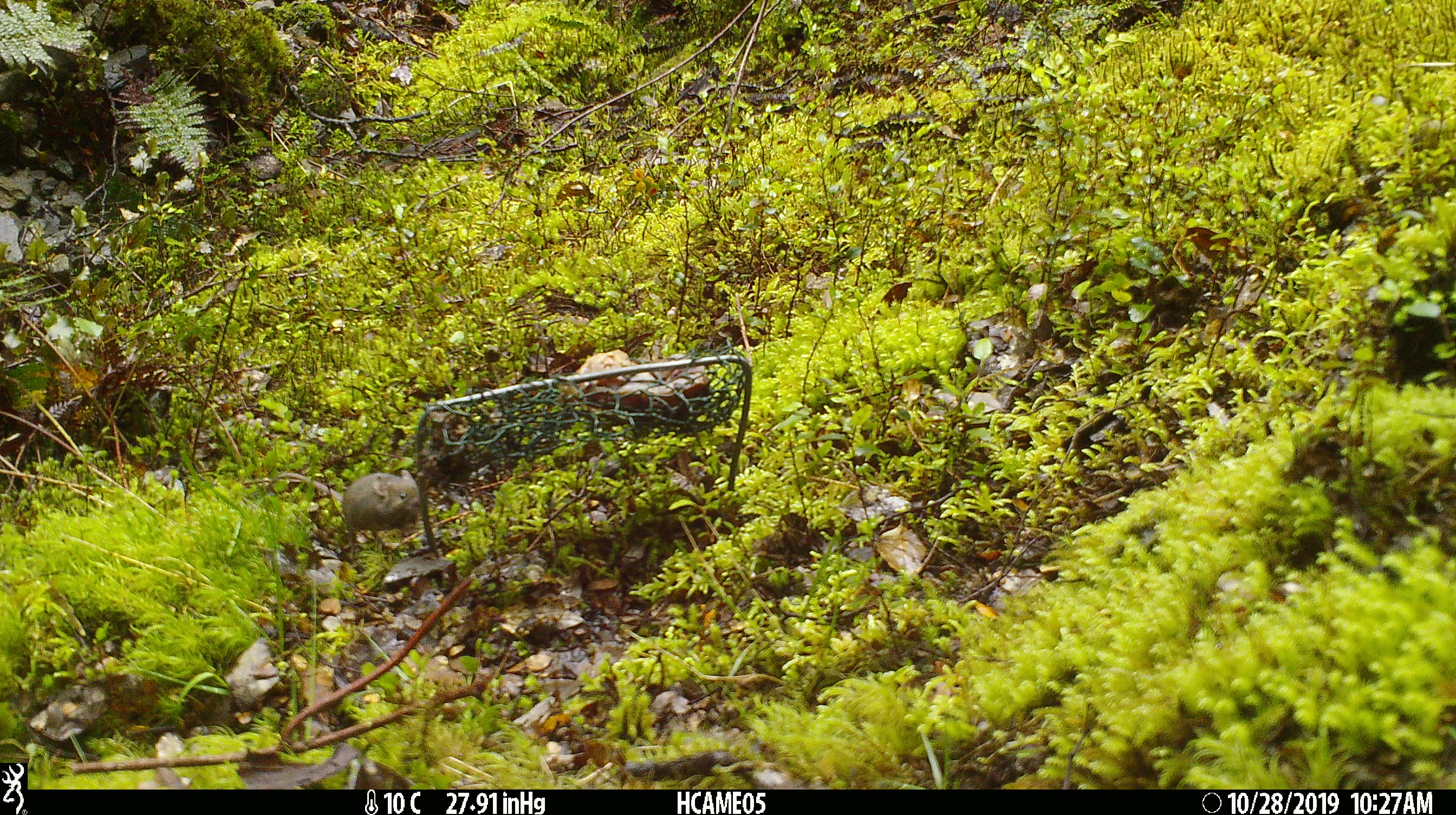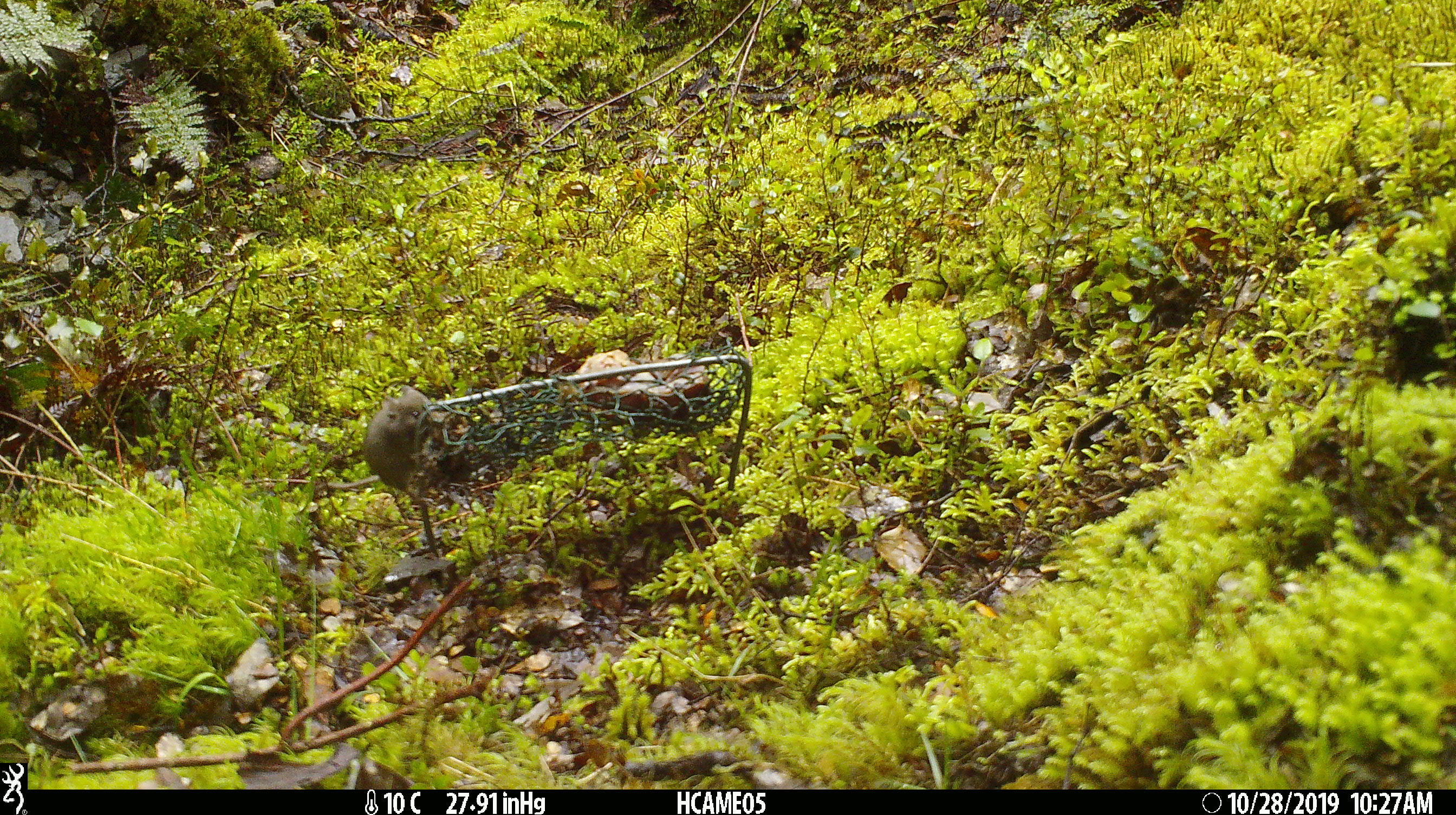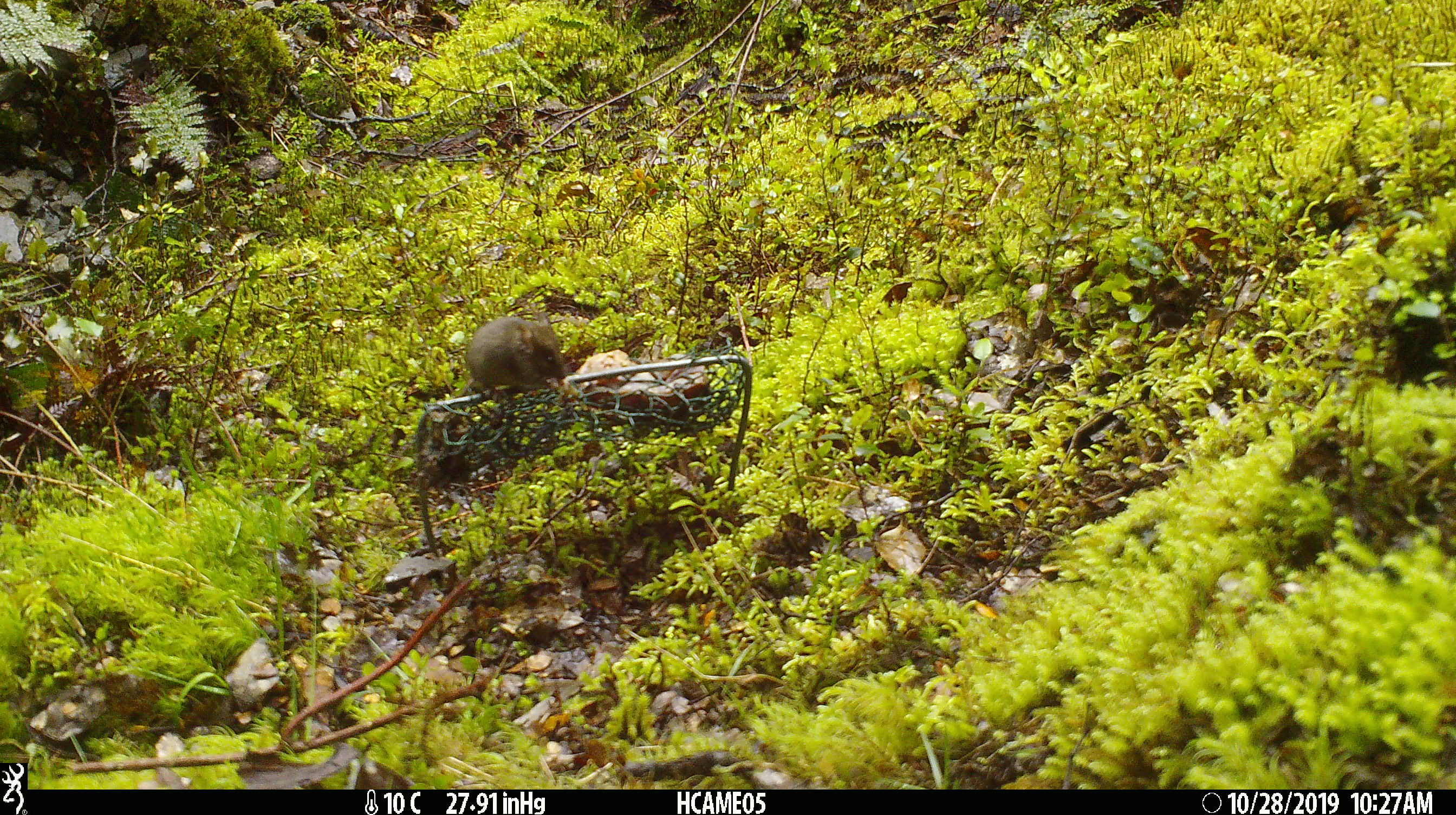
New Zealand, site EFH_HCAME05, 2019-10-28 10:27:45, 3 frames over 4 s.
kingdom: Animalia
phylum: Chordata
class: Mammalia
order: Rodentia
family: Muridae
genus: Mus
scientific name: Mus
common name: mouse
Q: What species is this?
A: Mouse (Mus).